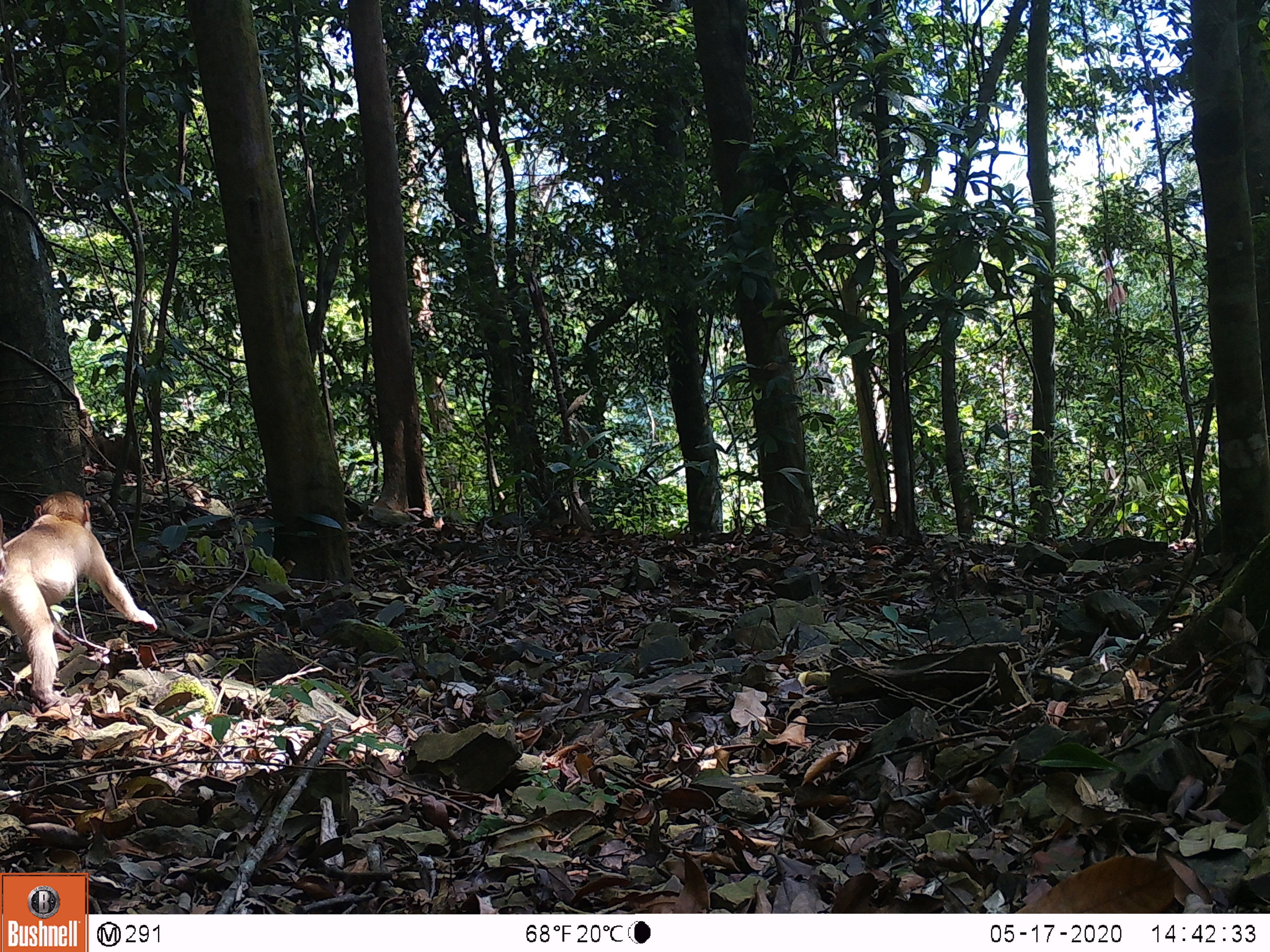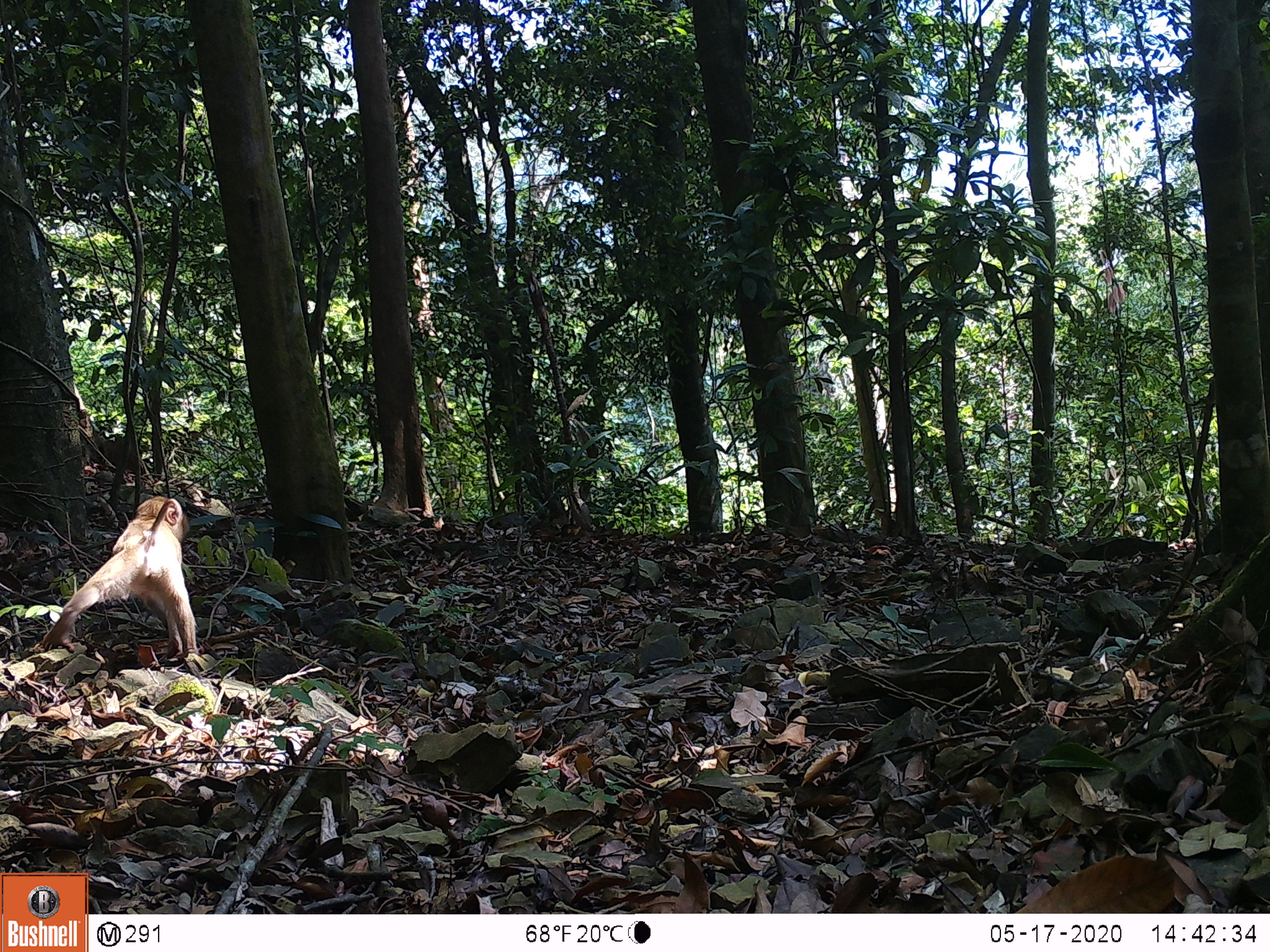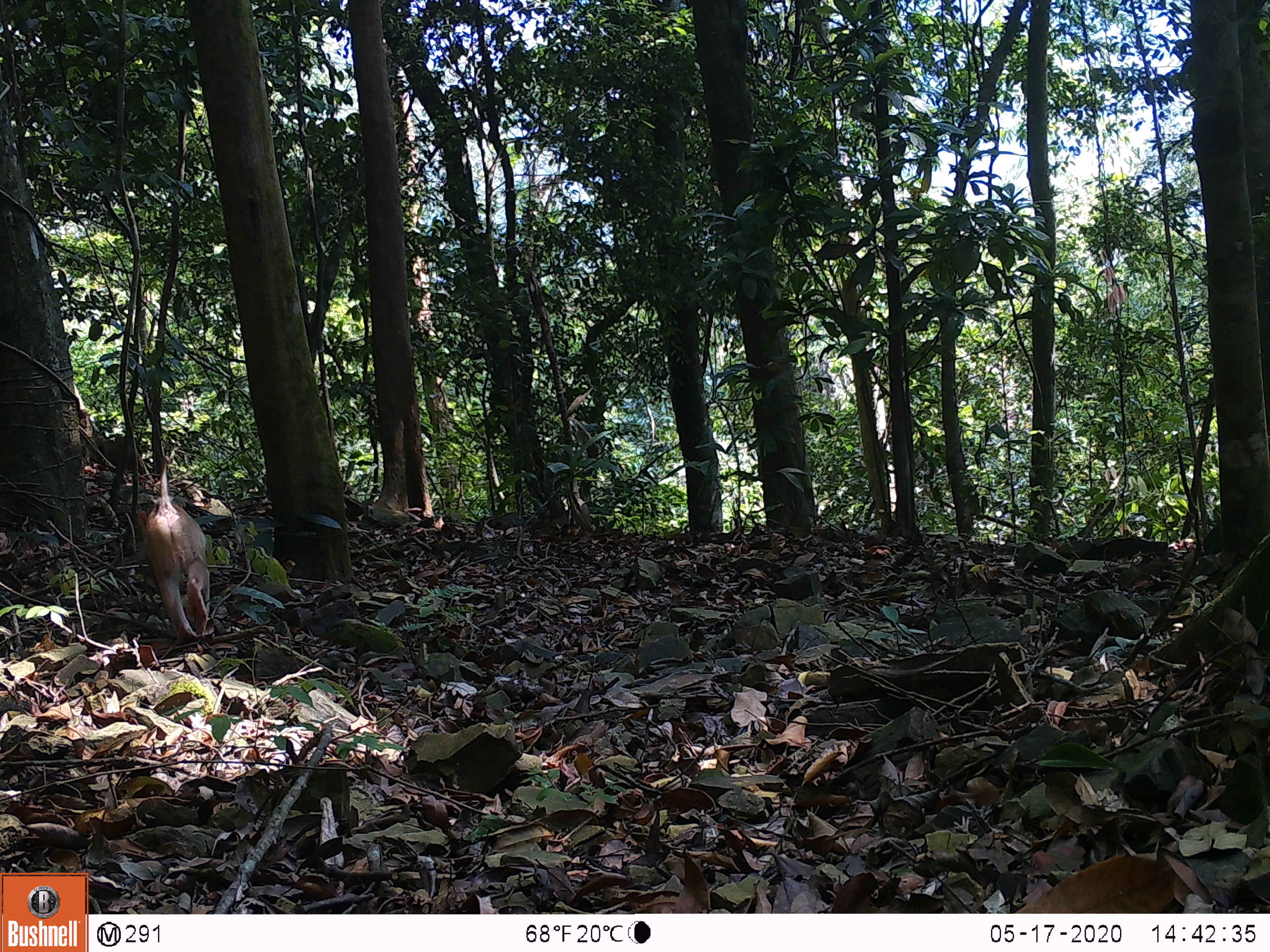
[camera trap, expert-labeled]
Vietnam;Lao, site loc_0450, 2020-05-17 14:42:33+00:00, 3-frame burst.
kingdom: Animalia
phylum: Chordata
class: Mammalia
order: Primates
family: Cercopithecidae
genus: Macaca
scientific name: Macaca nemestrina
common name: pig-tailed macaque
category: pig tailed macaque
Pig tailed macaque (pig-tailed macaque) (Macaca nemestrina). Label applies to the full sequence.